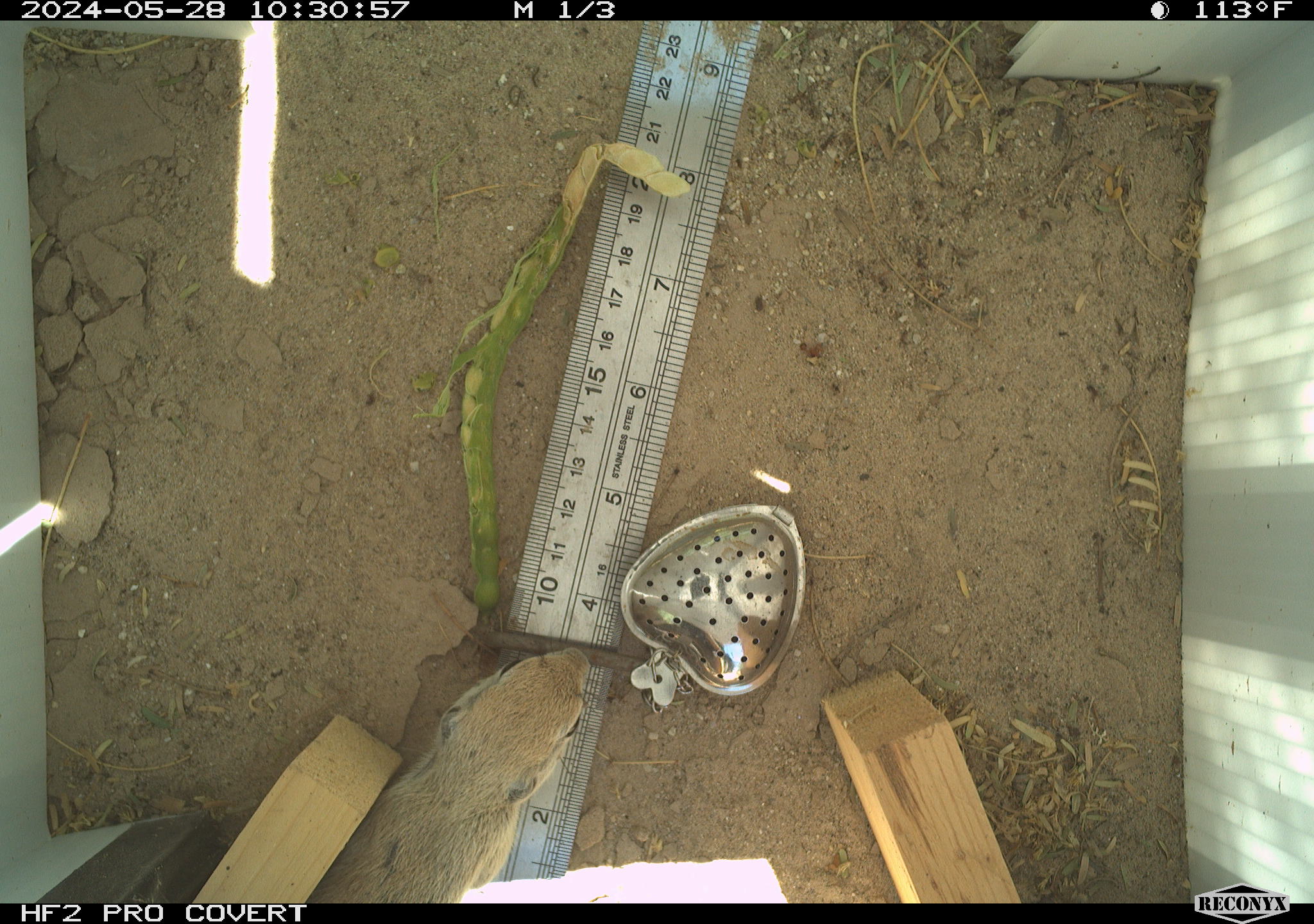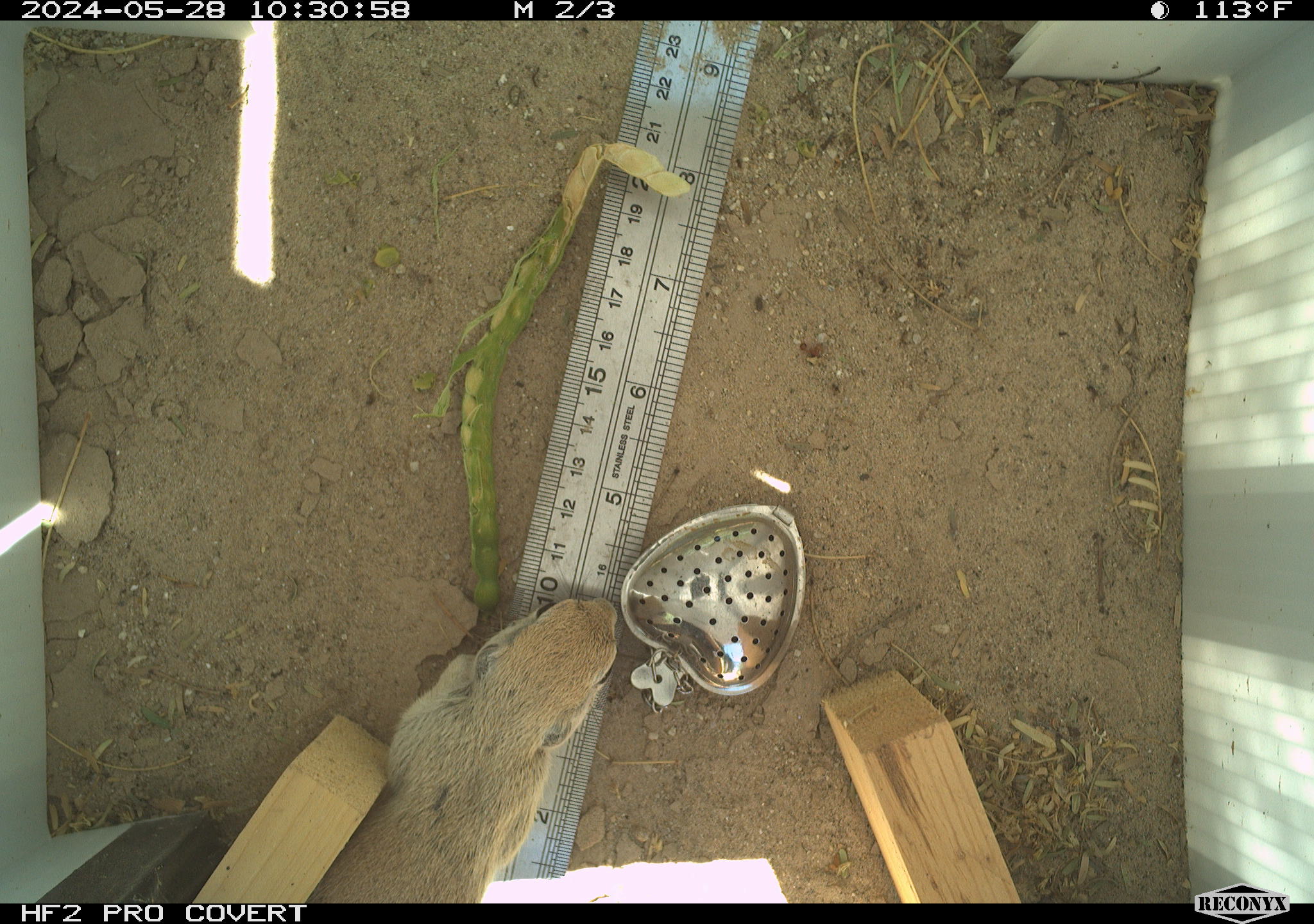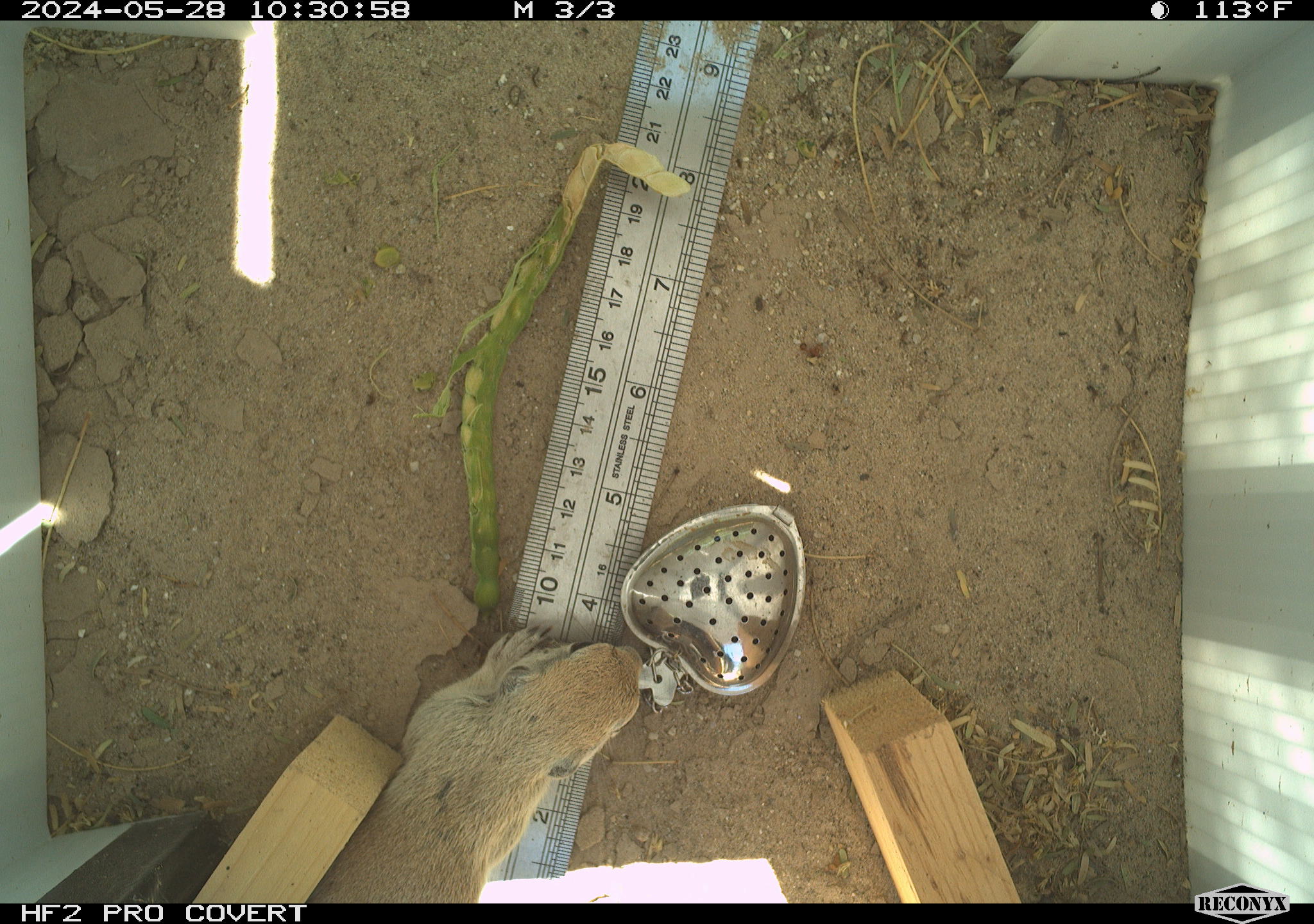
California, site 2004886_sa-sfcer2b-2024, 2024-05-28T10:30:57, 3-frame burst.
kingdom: Animalia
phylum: Chordata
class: Mammalia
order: Rodentia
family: Sciuridae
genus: Xerospermophilus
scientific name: Xerospermophilus tereticaudus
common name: round-tailed ground squirrel